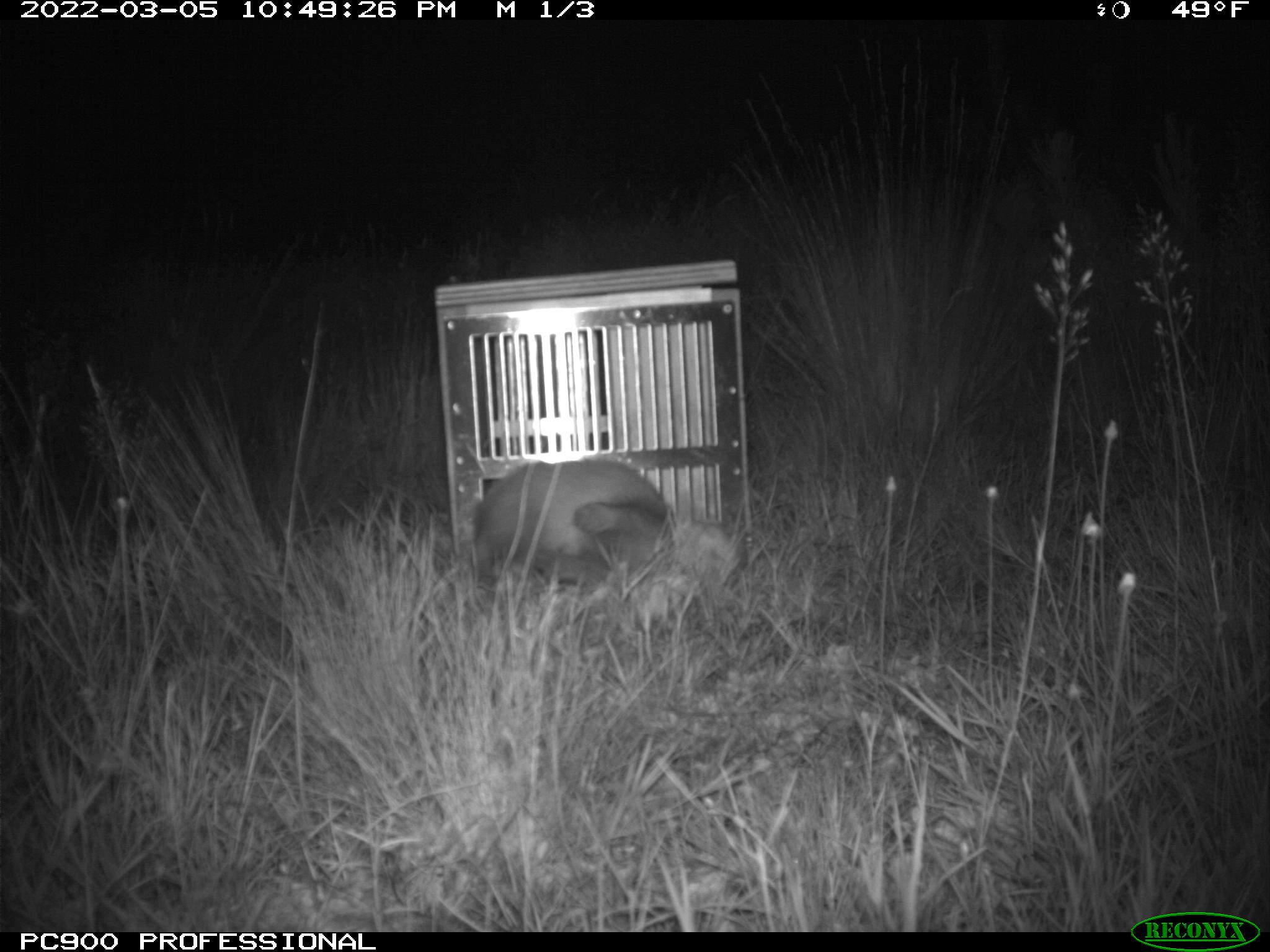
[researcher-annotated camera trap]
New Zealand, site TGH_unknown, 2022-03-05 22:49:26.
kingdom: Animalia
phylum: Chordata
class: Mammalia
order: Carnivora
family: Mustelidae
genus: Mustela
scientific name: Mustela furo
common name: ferret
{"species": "ferret (Mustela furo)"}